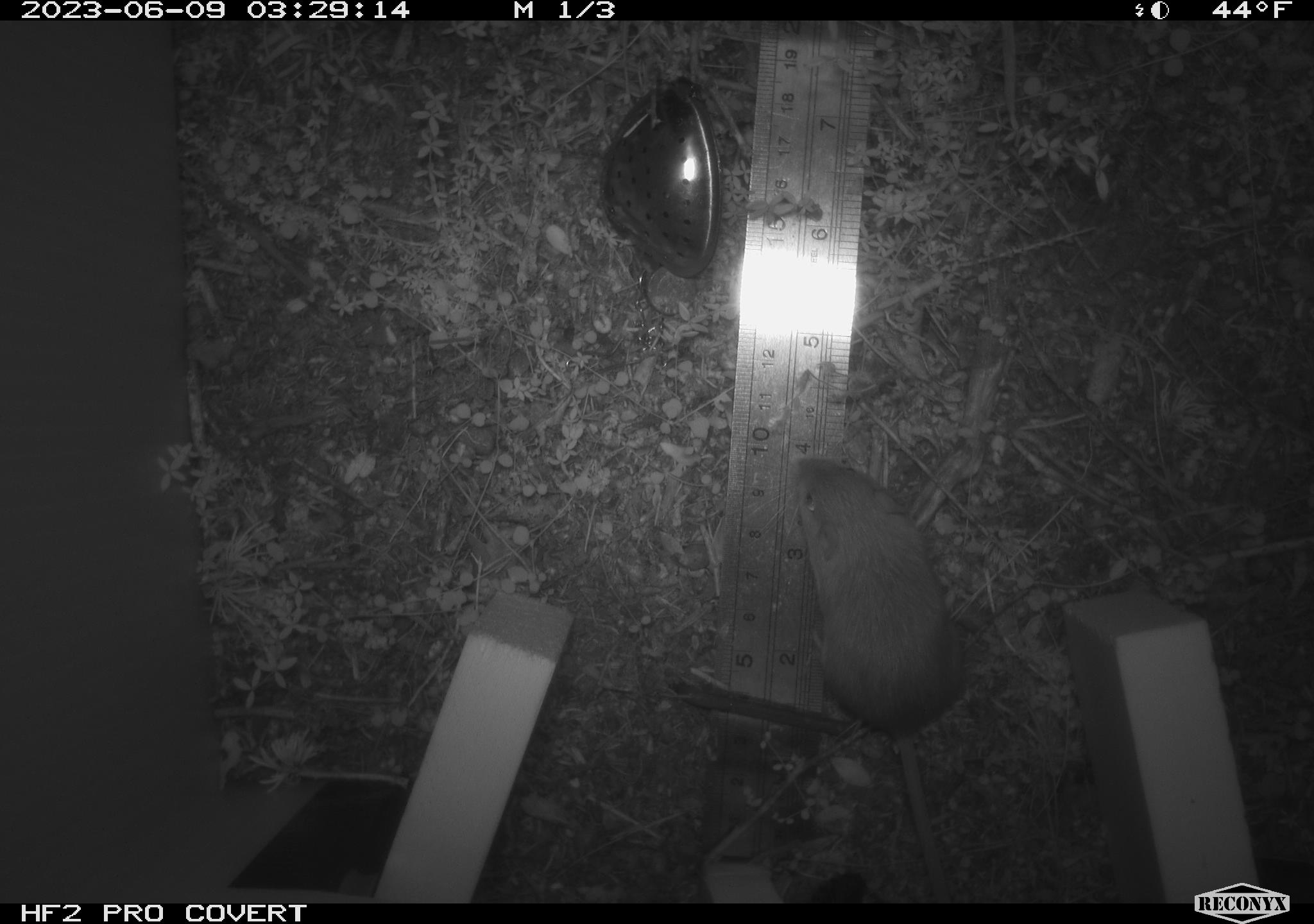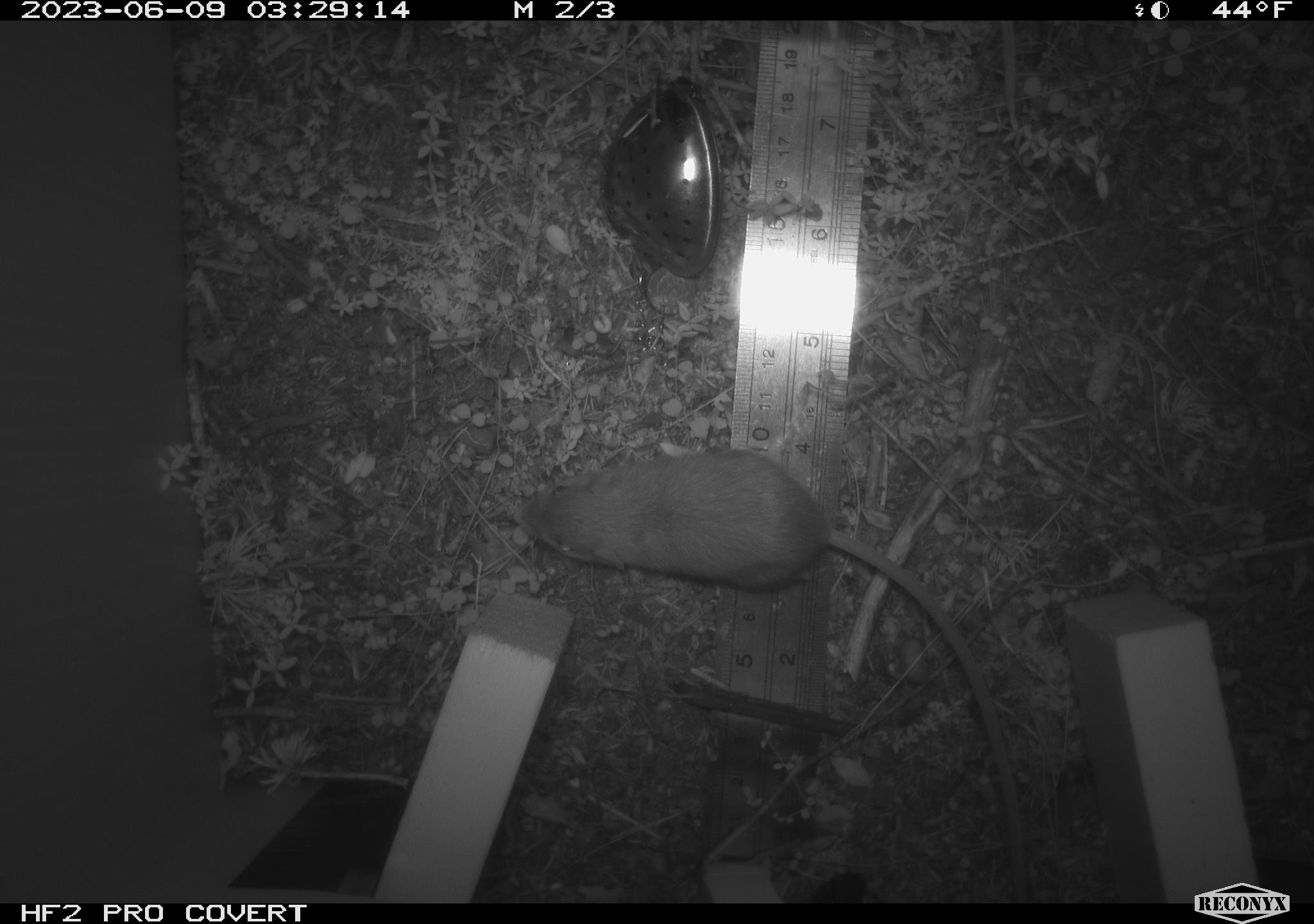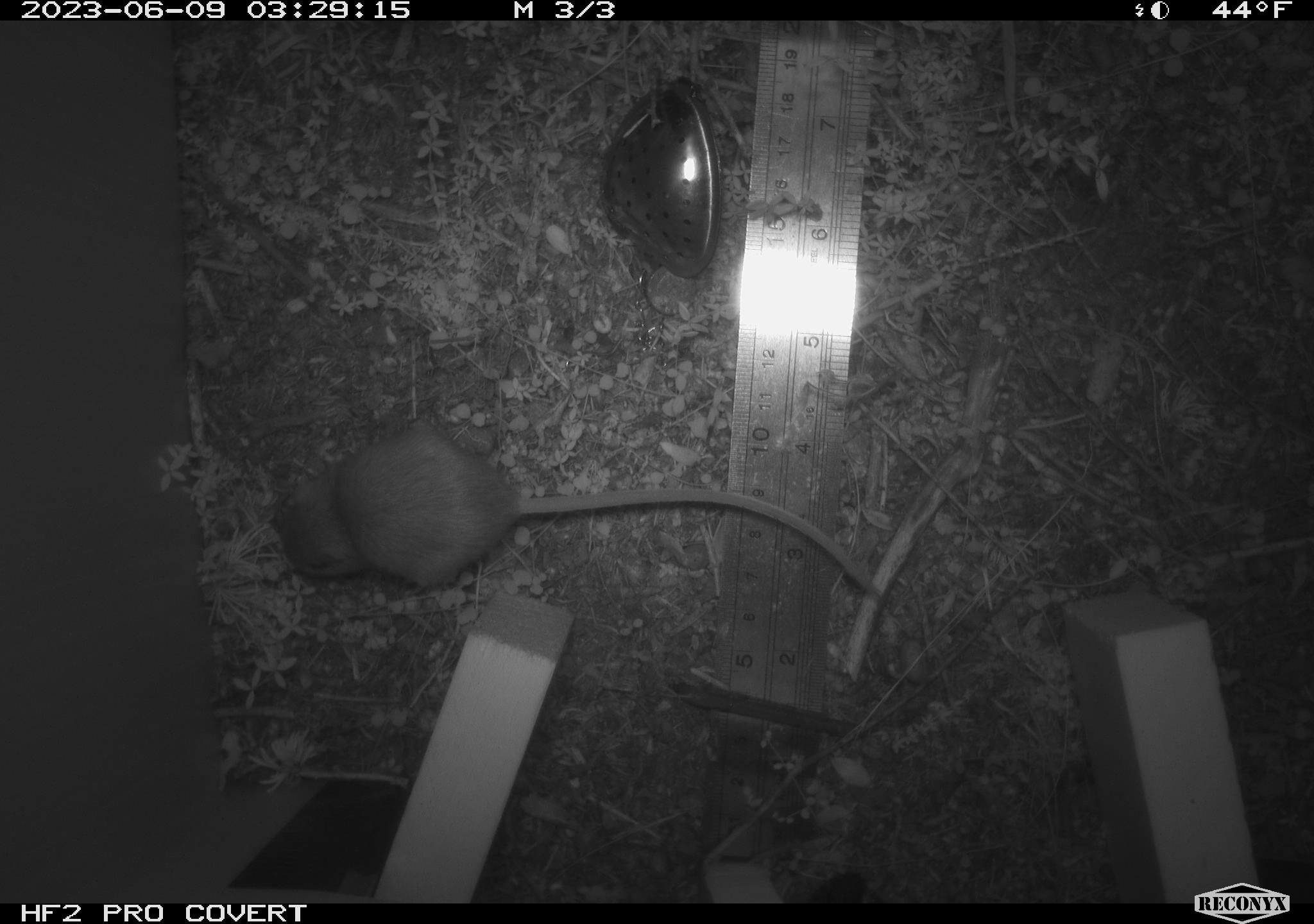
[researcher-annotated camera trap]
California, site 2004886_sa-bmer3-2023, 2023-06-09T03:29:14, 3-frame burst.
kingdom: Animalia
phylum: Chordata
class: Mammalia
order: Rodentia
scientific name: Rodentia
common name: mouse species